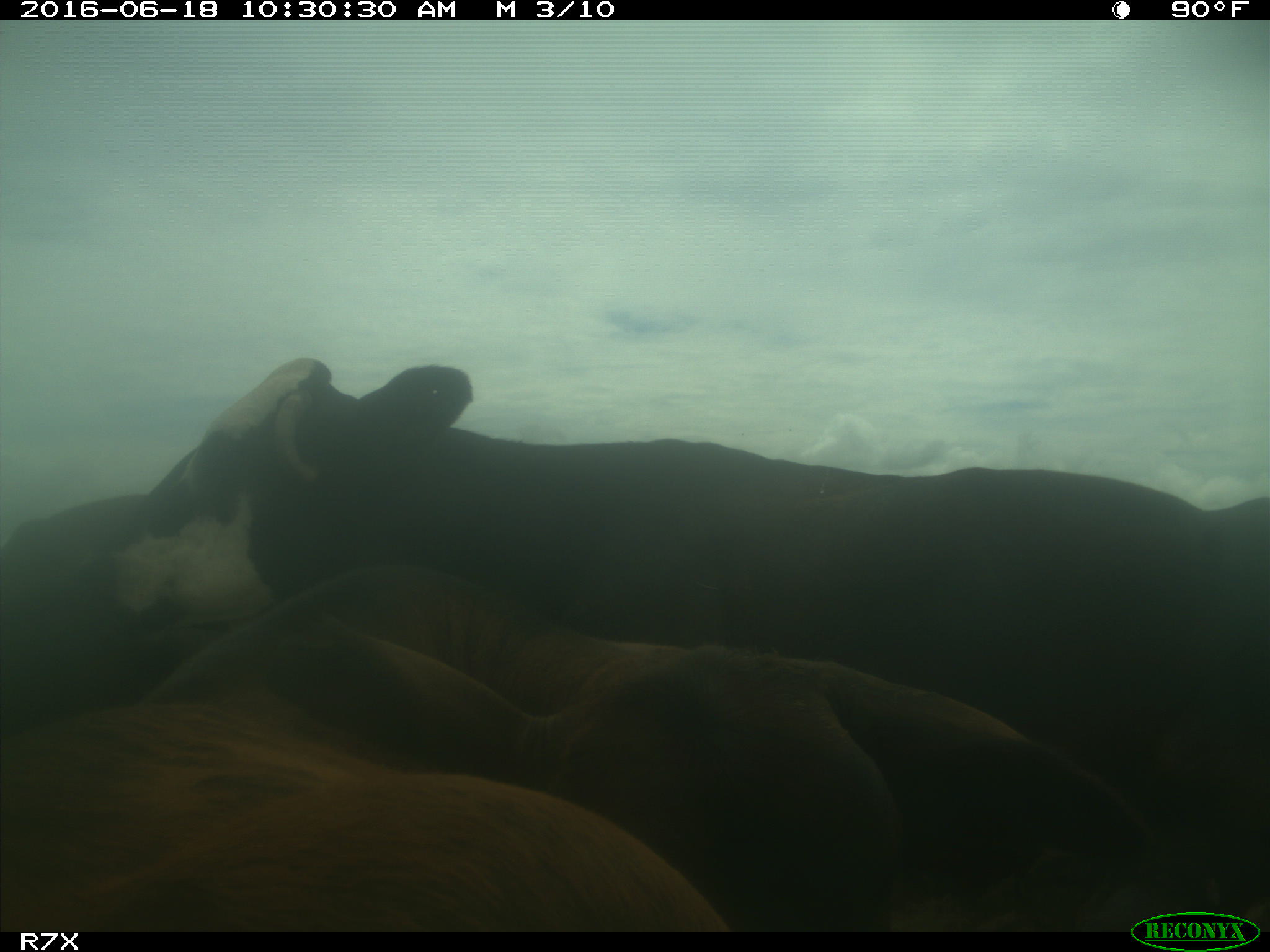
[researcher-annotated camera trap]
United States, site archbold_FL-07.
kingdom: Animalia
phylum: Chordata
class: Mammalia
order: Artiodactyla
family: Bovidae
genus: Bos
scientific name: Bos taurus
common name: domestic cow